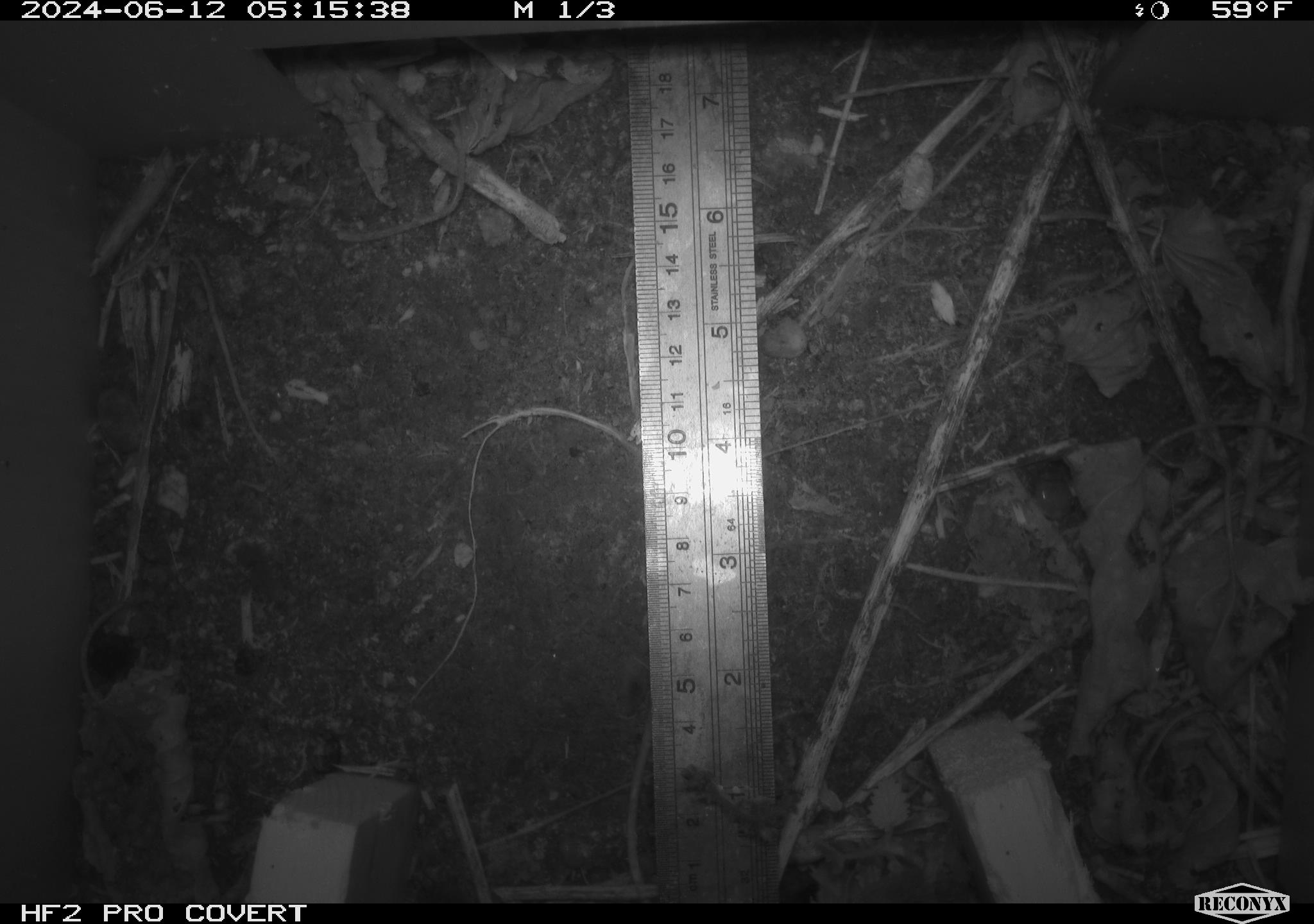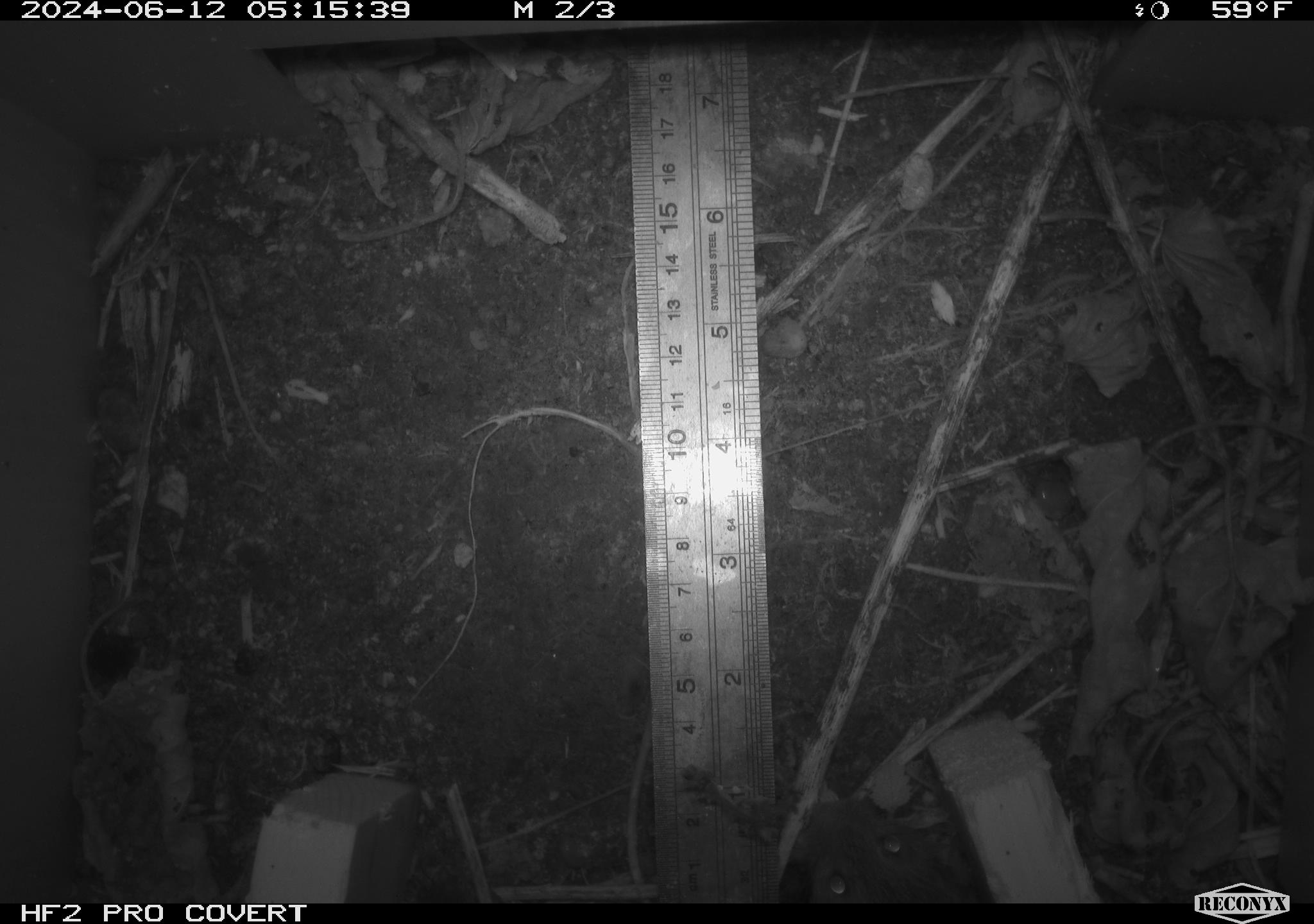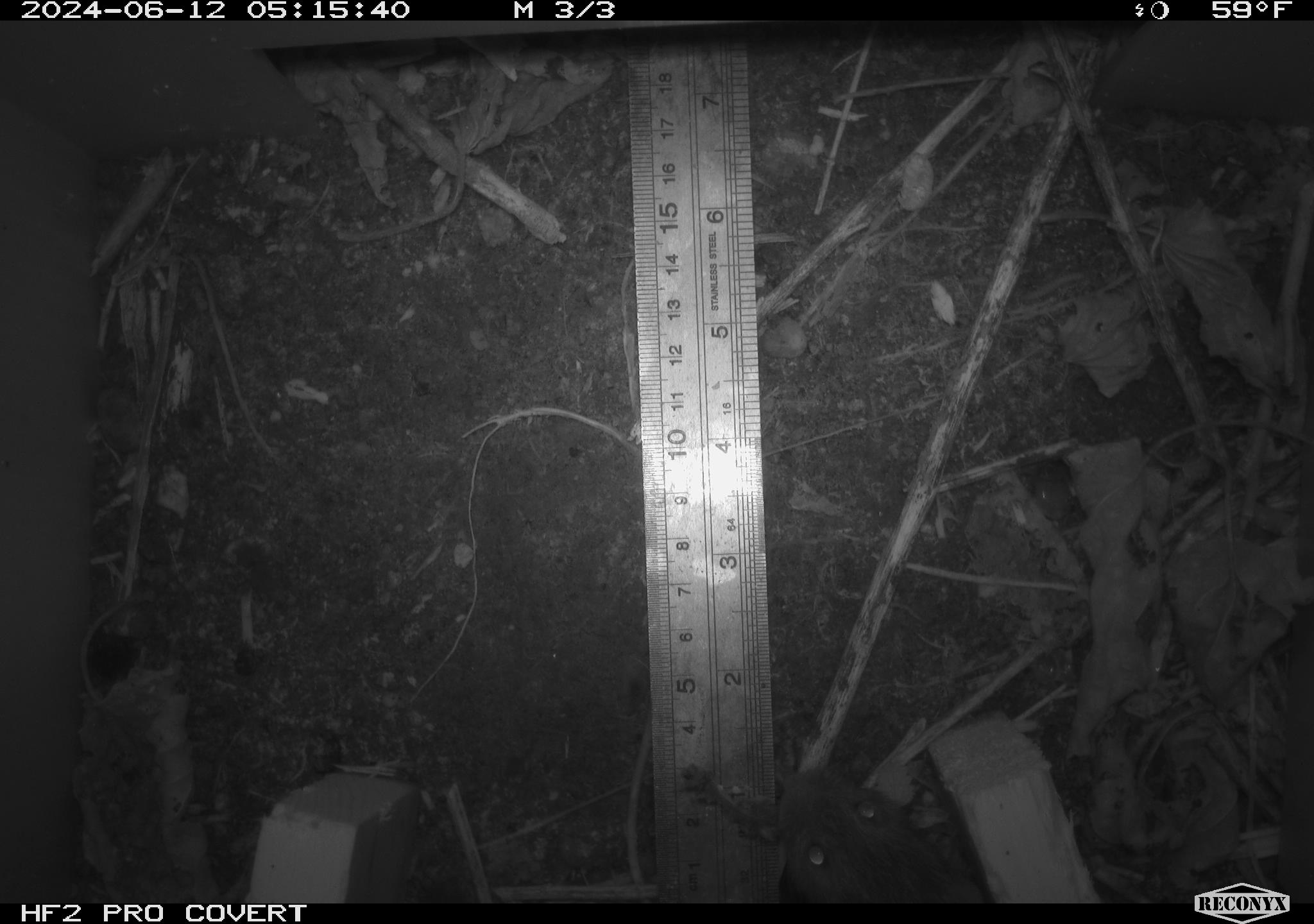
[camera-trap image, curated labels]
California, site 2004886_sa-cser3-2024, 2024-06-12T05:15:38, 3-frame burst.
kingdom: Animalia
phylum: Chordata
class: Mammalia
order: Rodentia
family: Cricetidae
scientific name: Cricetidae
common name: hamsters, voles, lemmings, and allies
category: cricetidae family